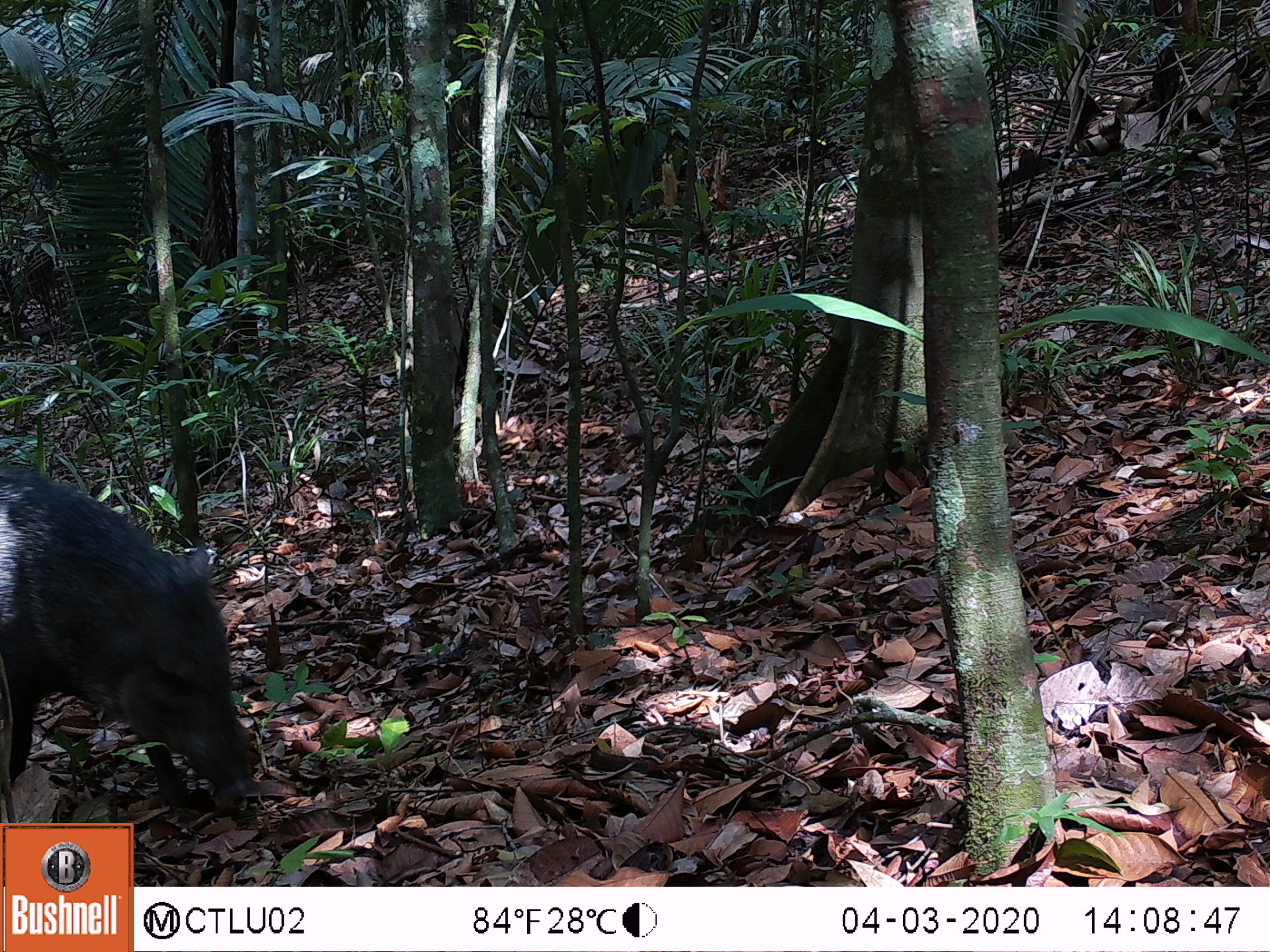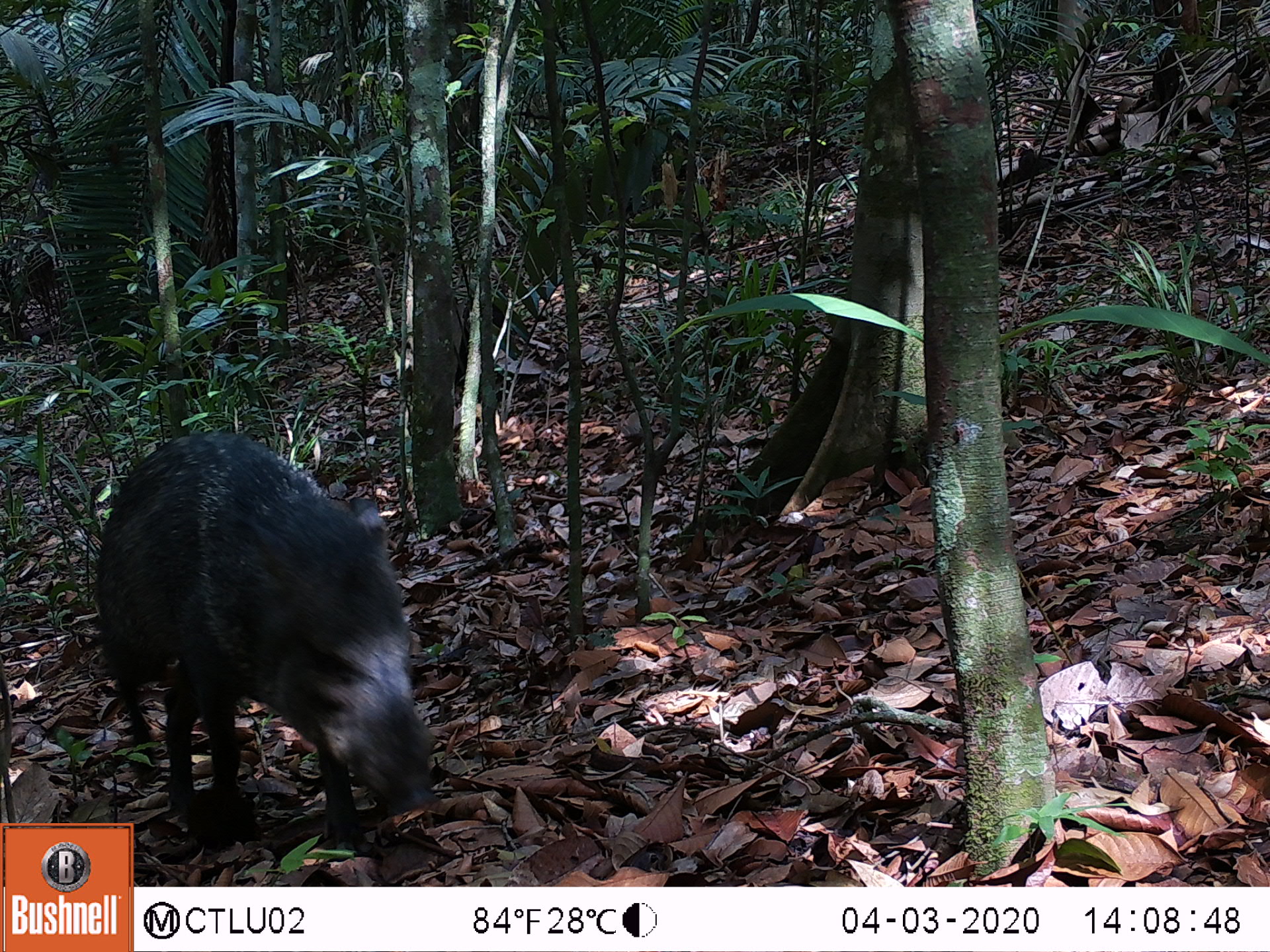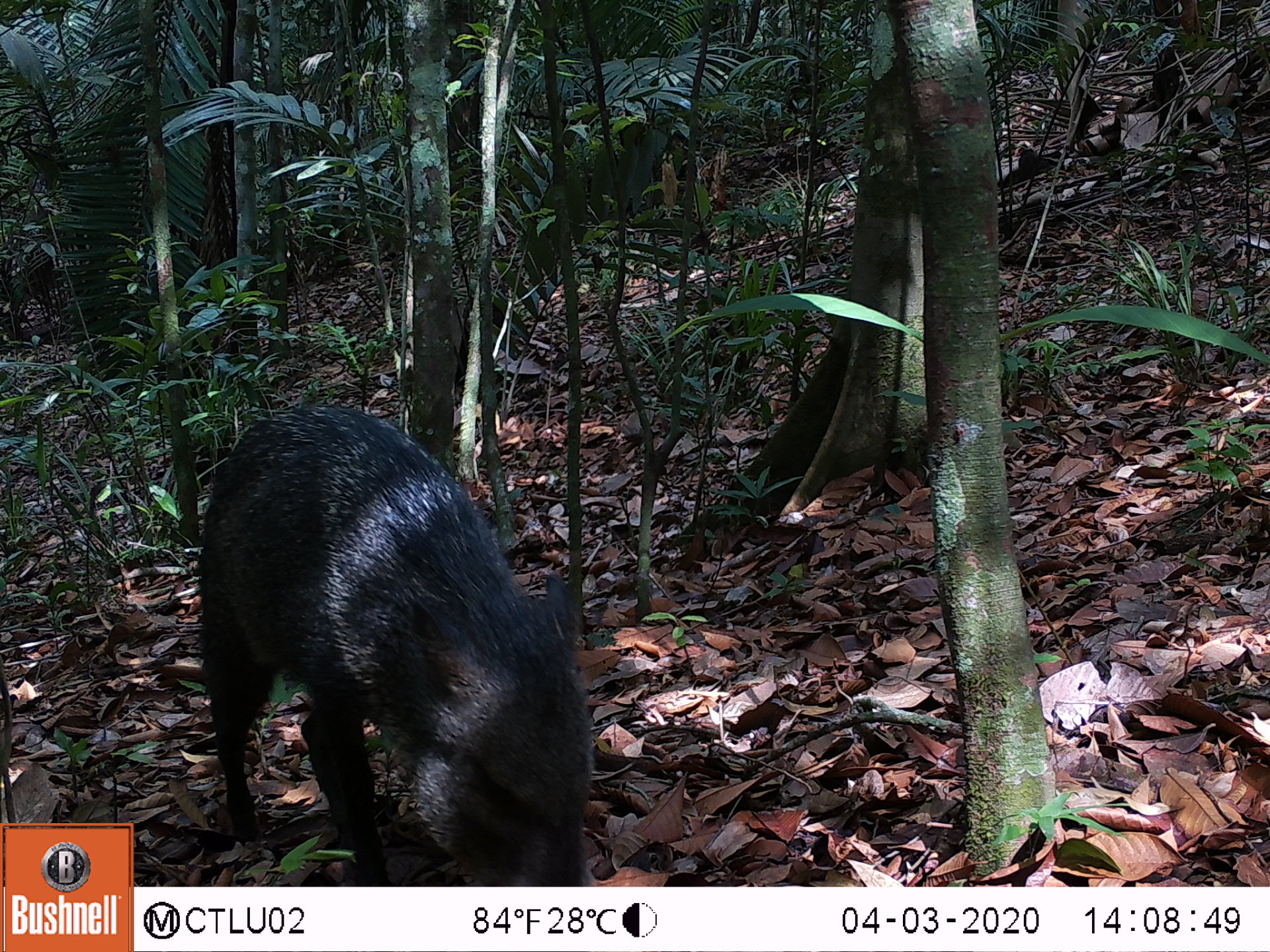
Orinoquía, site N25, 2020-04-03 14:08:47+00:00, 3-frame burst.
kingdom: Animalia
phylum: Chordata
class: Mammalia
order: Artiodactyla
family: Tayassuidae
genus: Pecari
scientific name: Pecari tajacu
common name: collared peccary